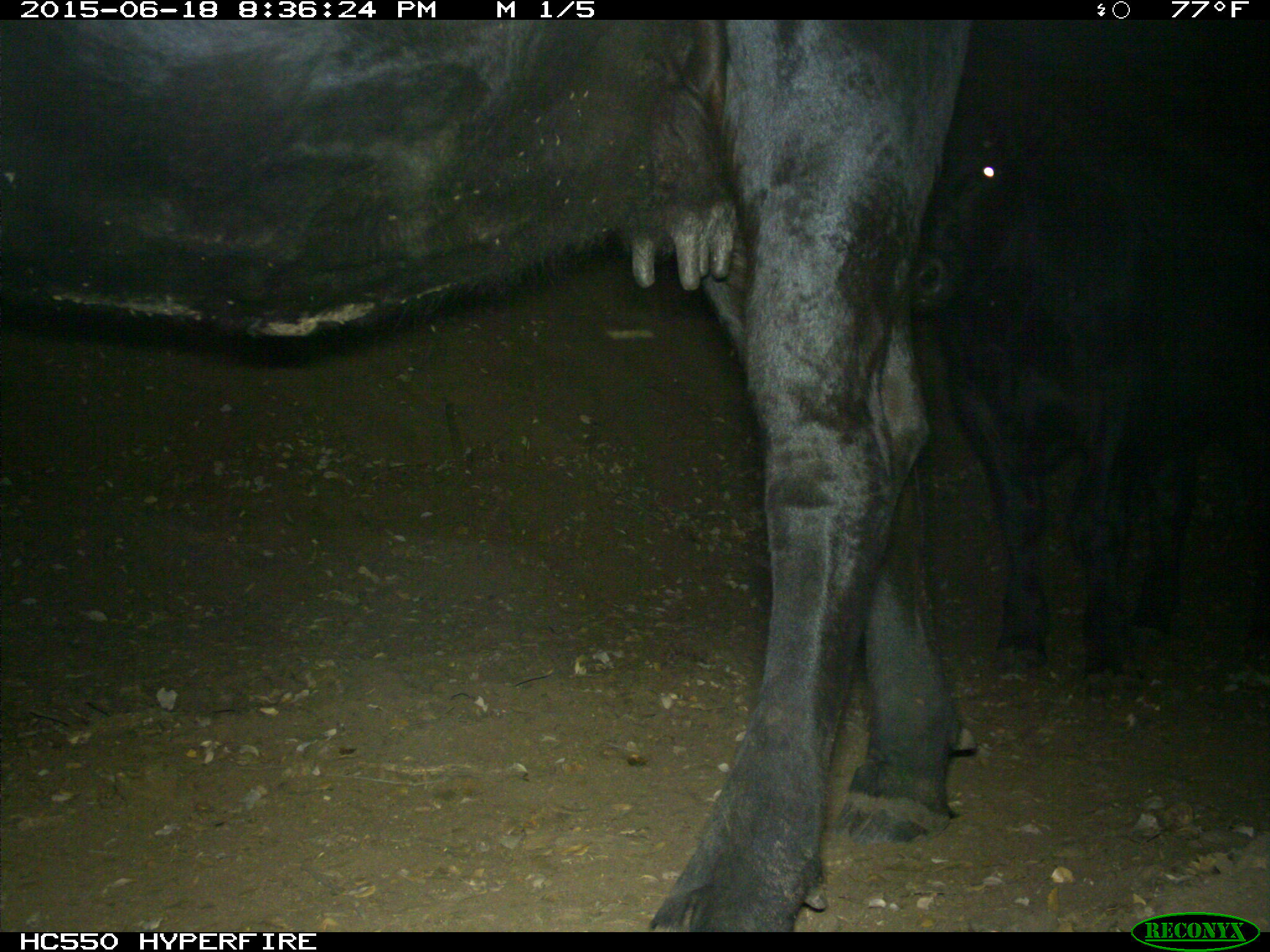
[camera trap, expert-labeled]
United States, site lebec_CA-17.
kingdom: Animalia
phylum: Chordata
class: Mammalia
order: Artiodactyla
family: Bovidae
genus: Bos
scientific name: Bos taurus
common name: domestic cow